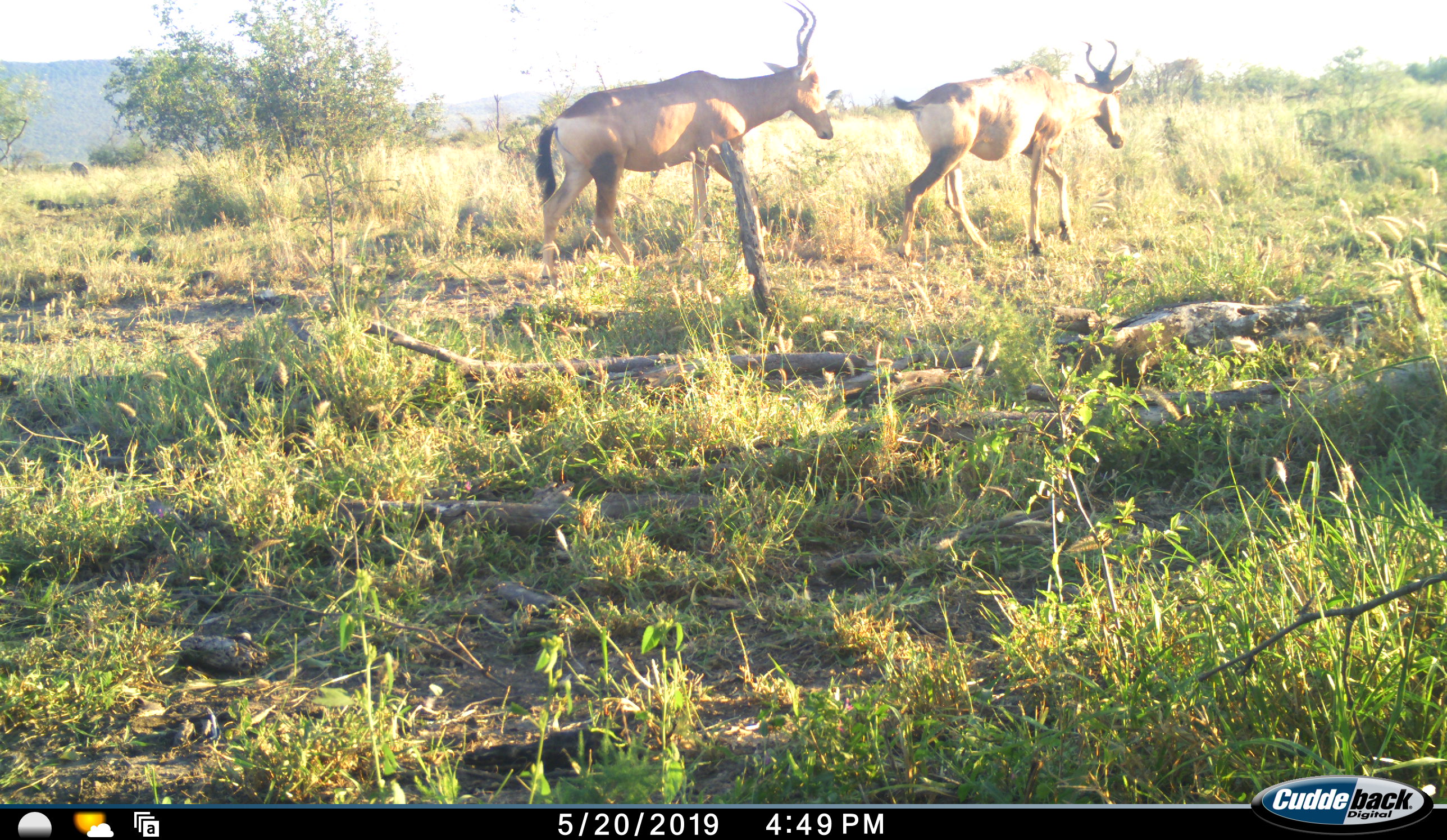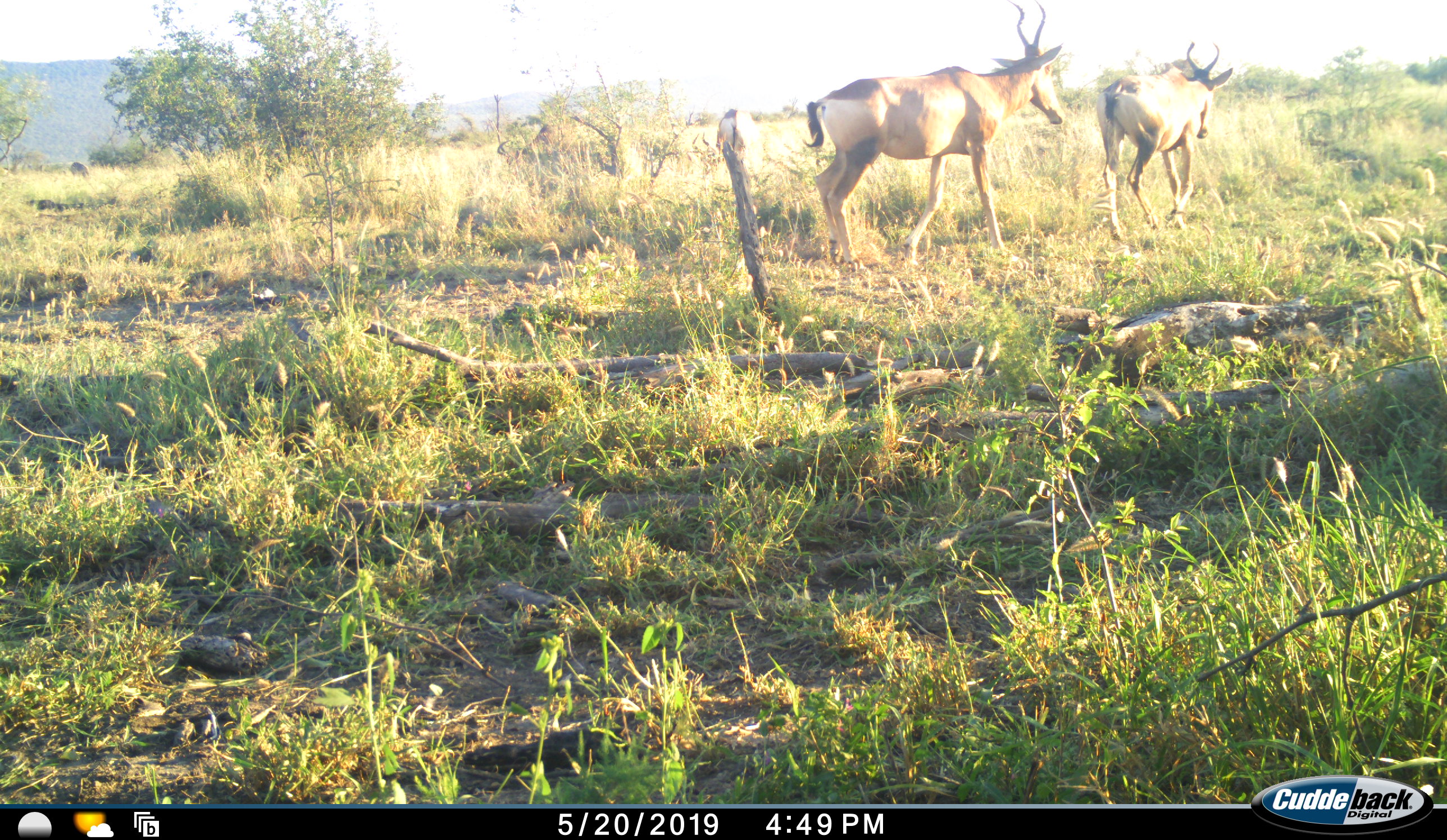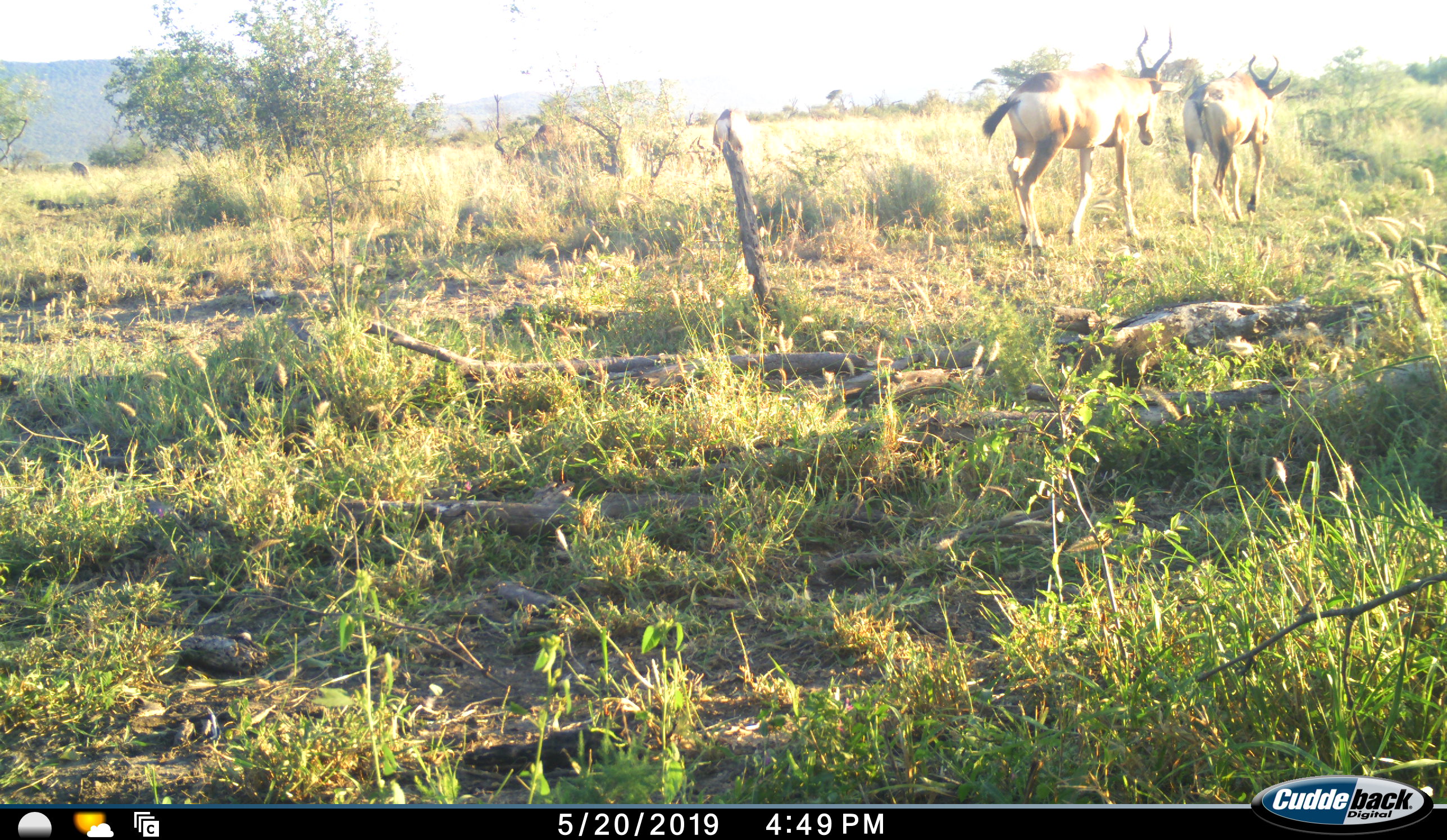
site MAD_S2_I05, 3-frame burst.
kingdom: Animalia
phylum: Chordata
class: Mammalia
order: Artiodactyla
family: Bovidae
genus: Alcelaphus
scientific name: Alcelaphus buselaphus caama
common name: red hartebeest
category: hartebeestred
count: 4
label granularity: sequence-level